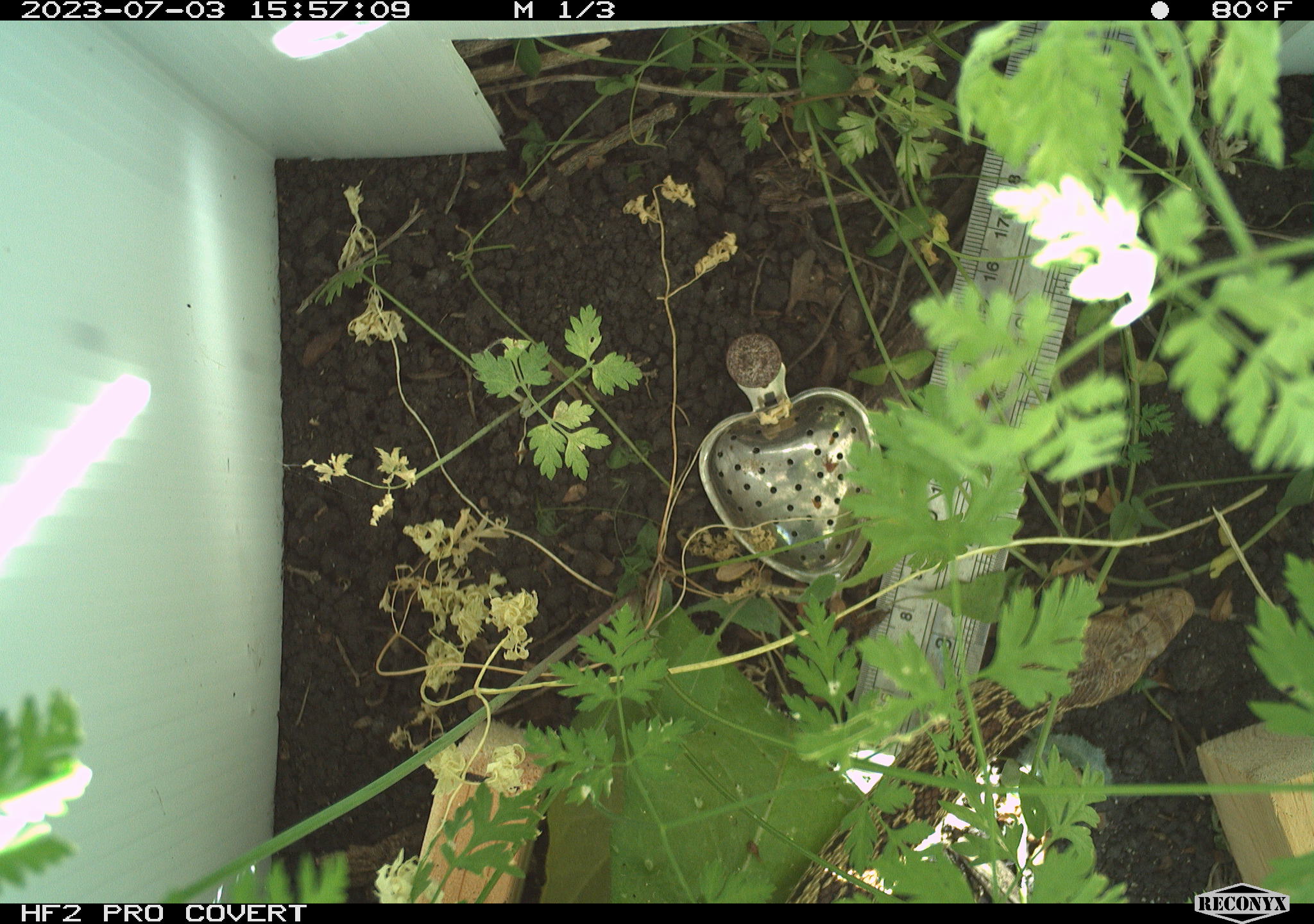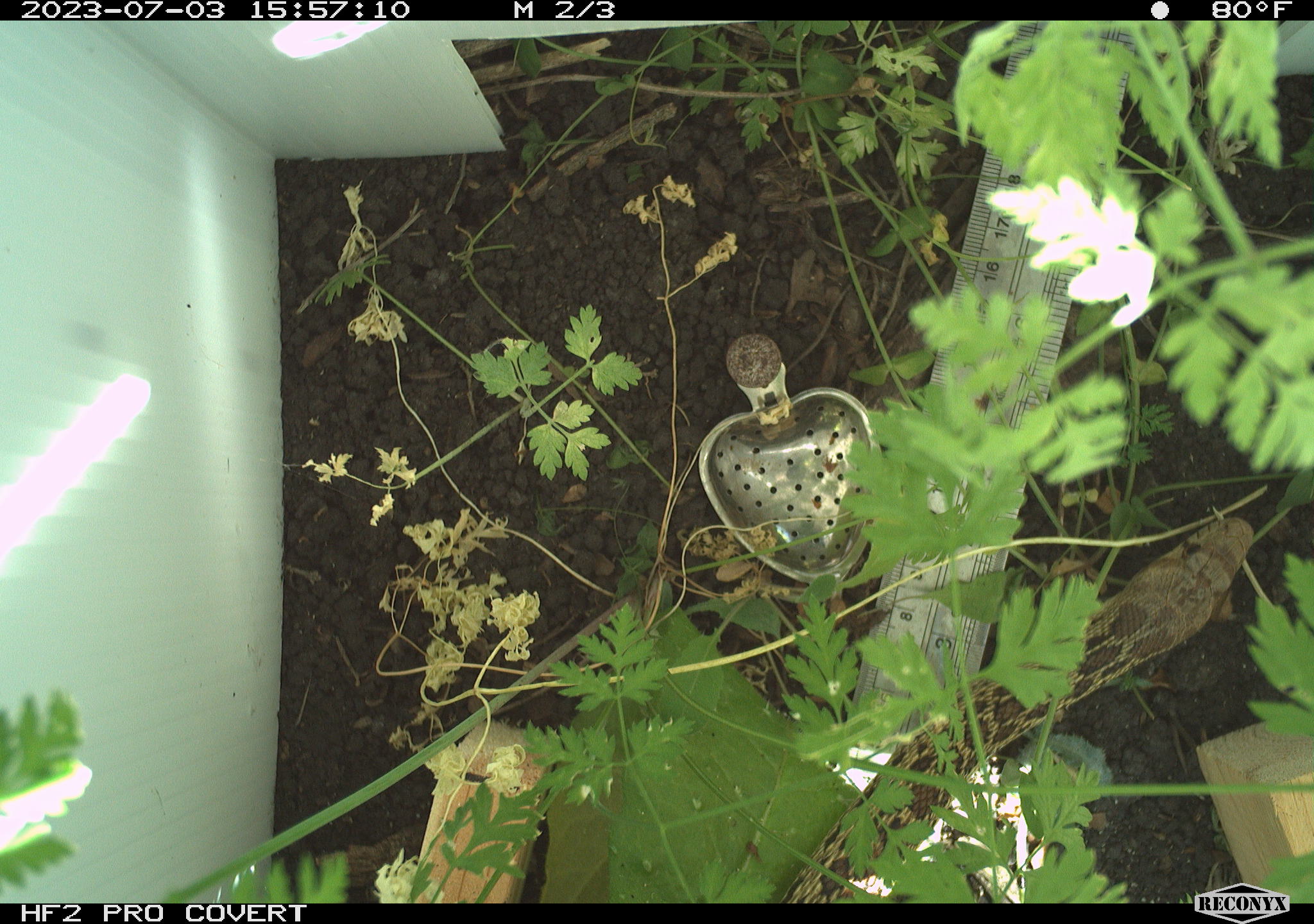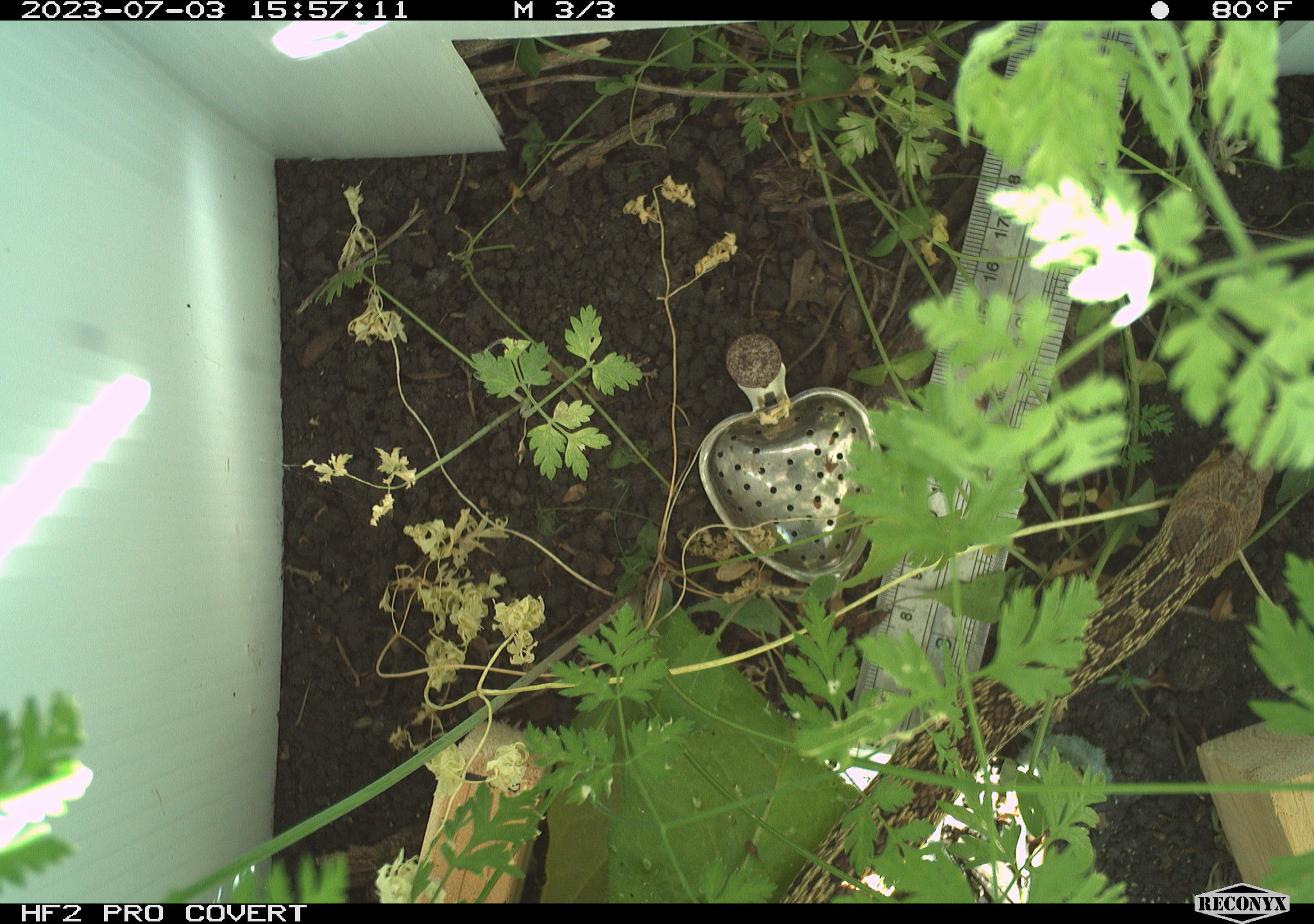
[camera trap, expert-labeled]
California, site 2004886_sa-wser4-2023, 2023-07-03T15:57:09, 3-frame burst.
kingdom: Animalia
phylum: Chordata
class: Reptilia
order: Squamata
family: Colubridae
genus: Pituophis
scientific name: Pituophis catenifer catenifer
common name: pacific gophersnake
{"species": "pacific gophersnake (Pituophis catenifer catenifer)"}